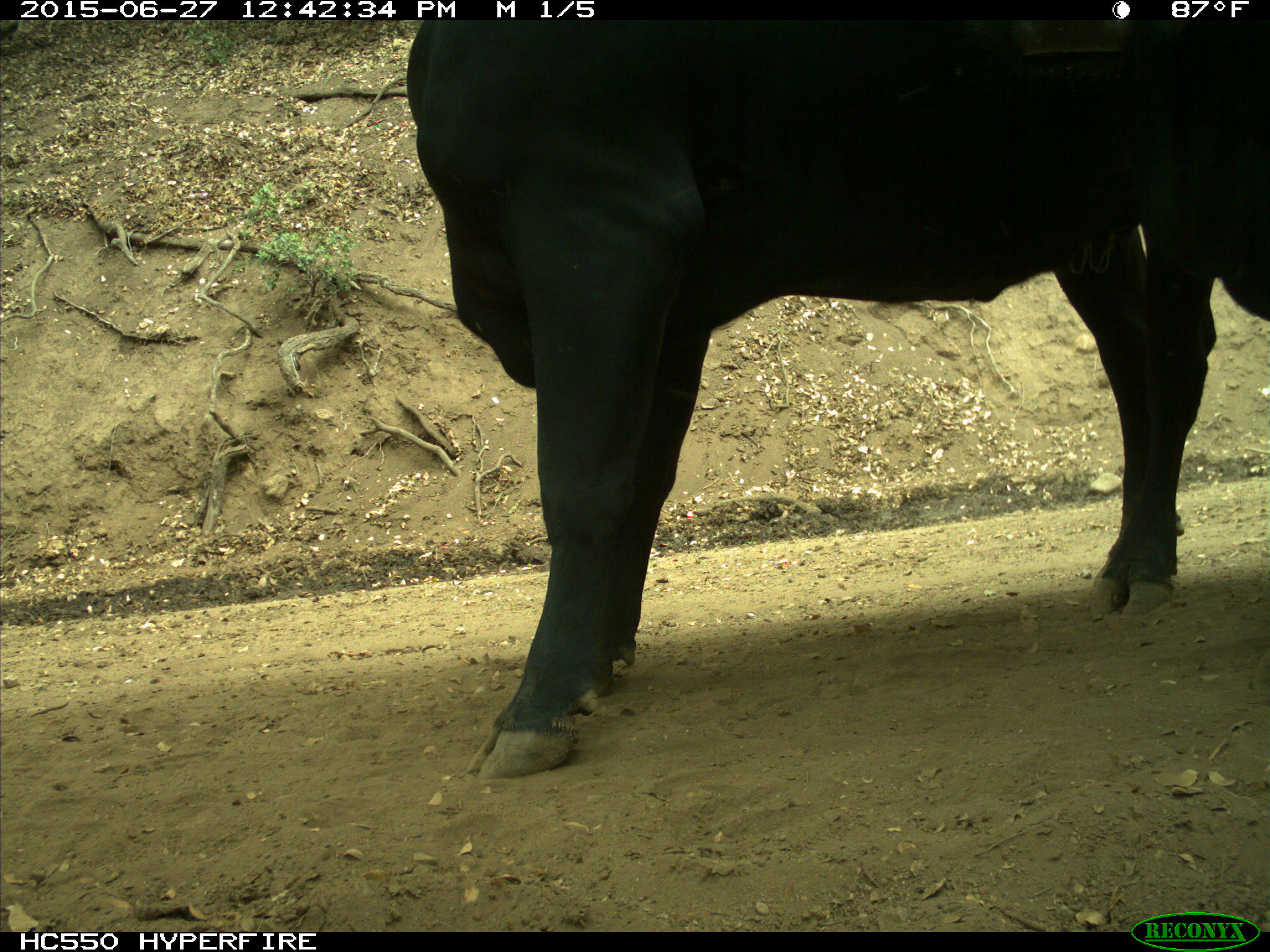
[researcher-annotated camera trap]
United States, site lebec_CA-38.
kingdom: Animalia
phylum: Chordata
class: Mammalia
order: Artiodactyla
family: Bovidae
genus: Bos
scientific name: Bos taurus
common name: domestic cow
Bos taurus (domestic cow).